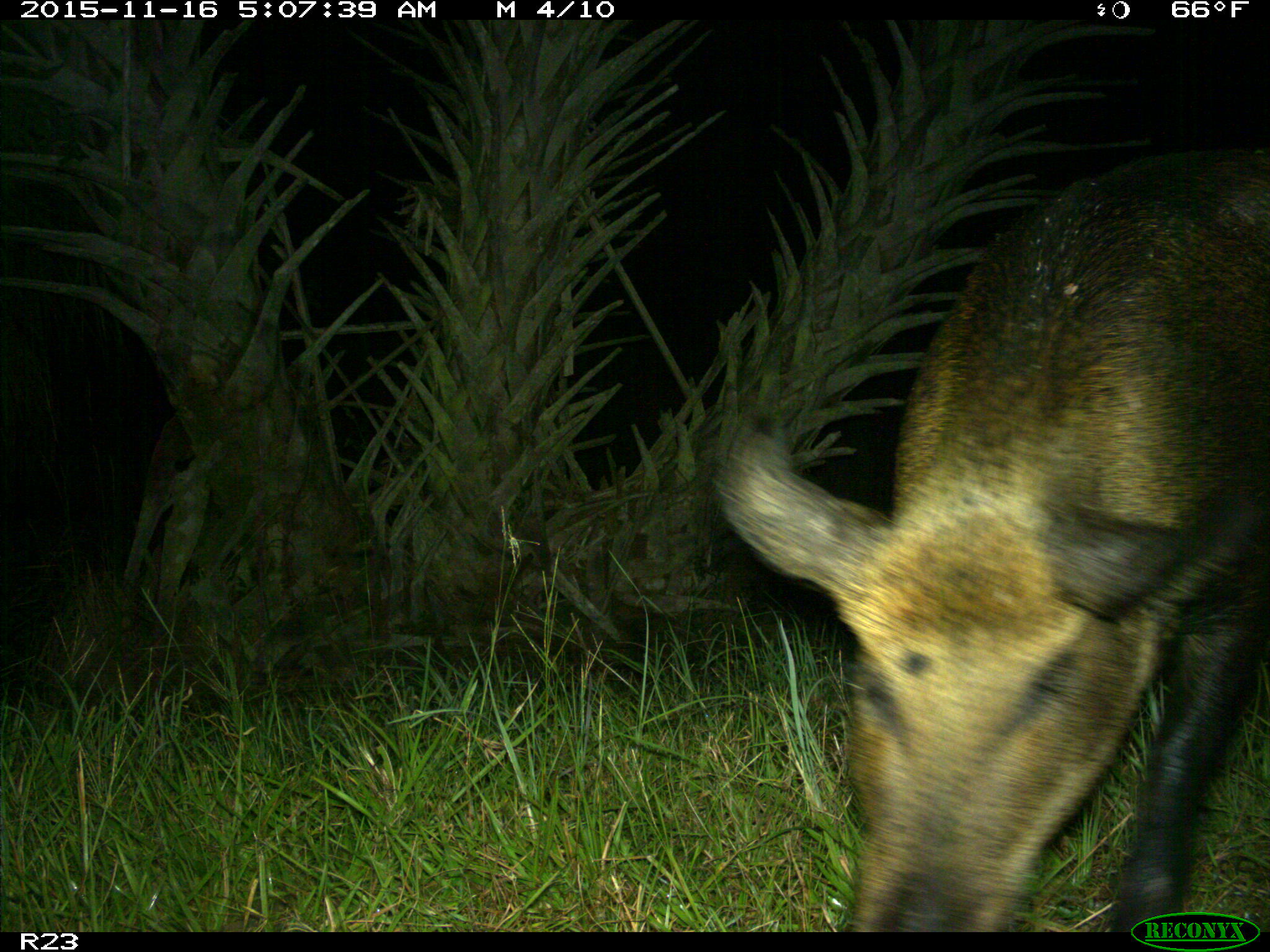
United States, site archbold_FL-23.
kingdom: Animalia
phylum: Chordata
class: Mammalia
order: Artiodactyla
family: Suidae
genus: Sus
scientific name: Sus scrofa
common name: wild boar